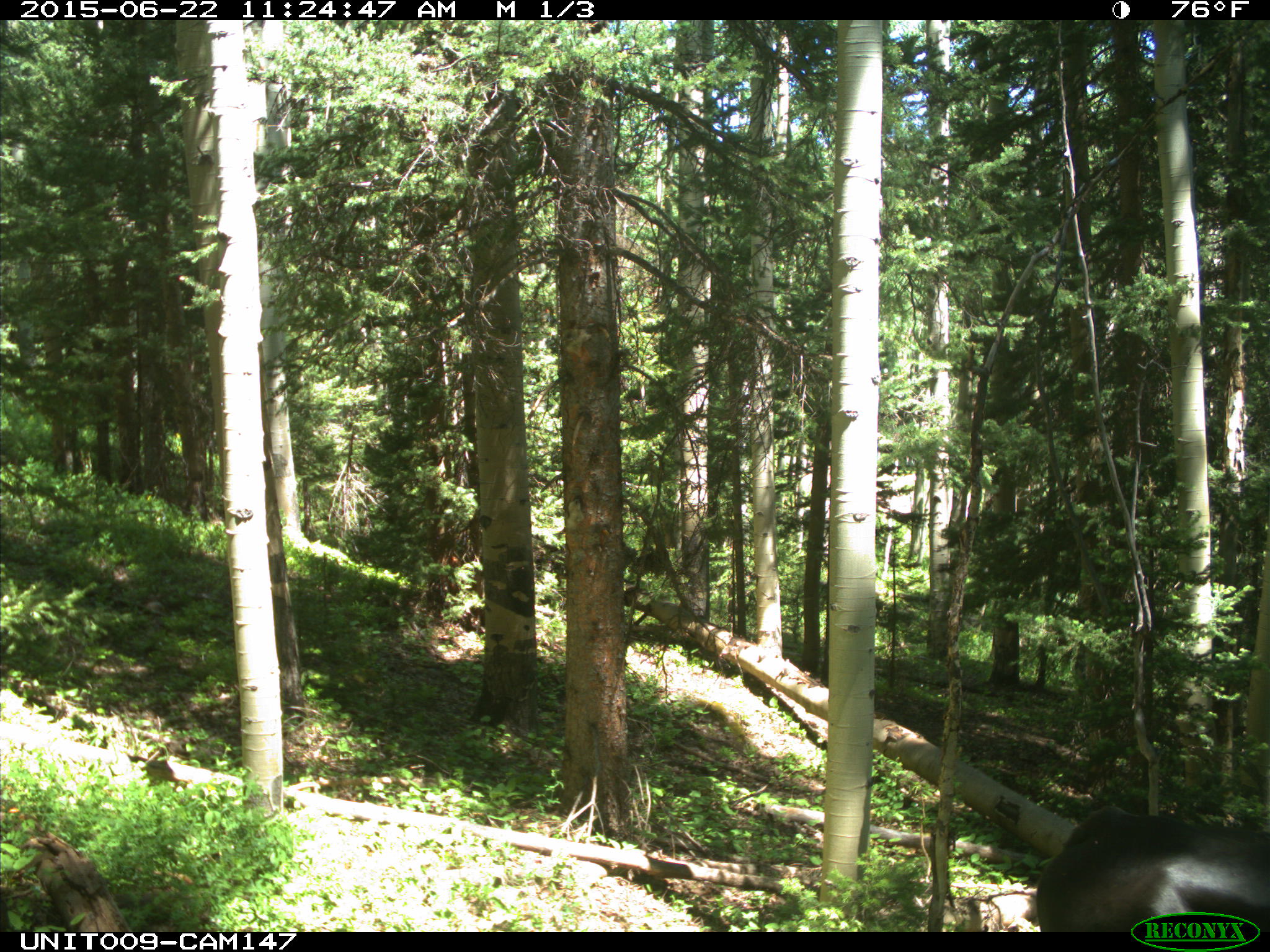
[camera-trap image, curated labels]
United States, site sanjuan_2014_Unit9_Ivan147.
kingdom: Animalia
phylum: Chordata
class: Mammalia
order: Artiodactyla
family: Bovidae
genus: Bos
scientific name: Bos taurus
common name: domestic cow